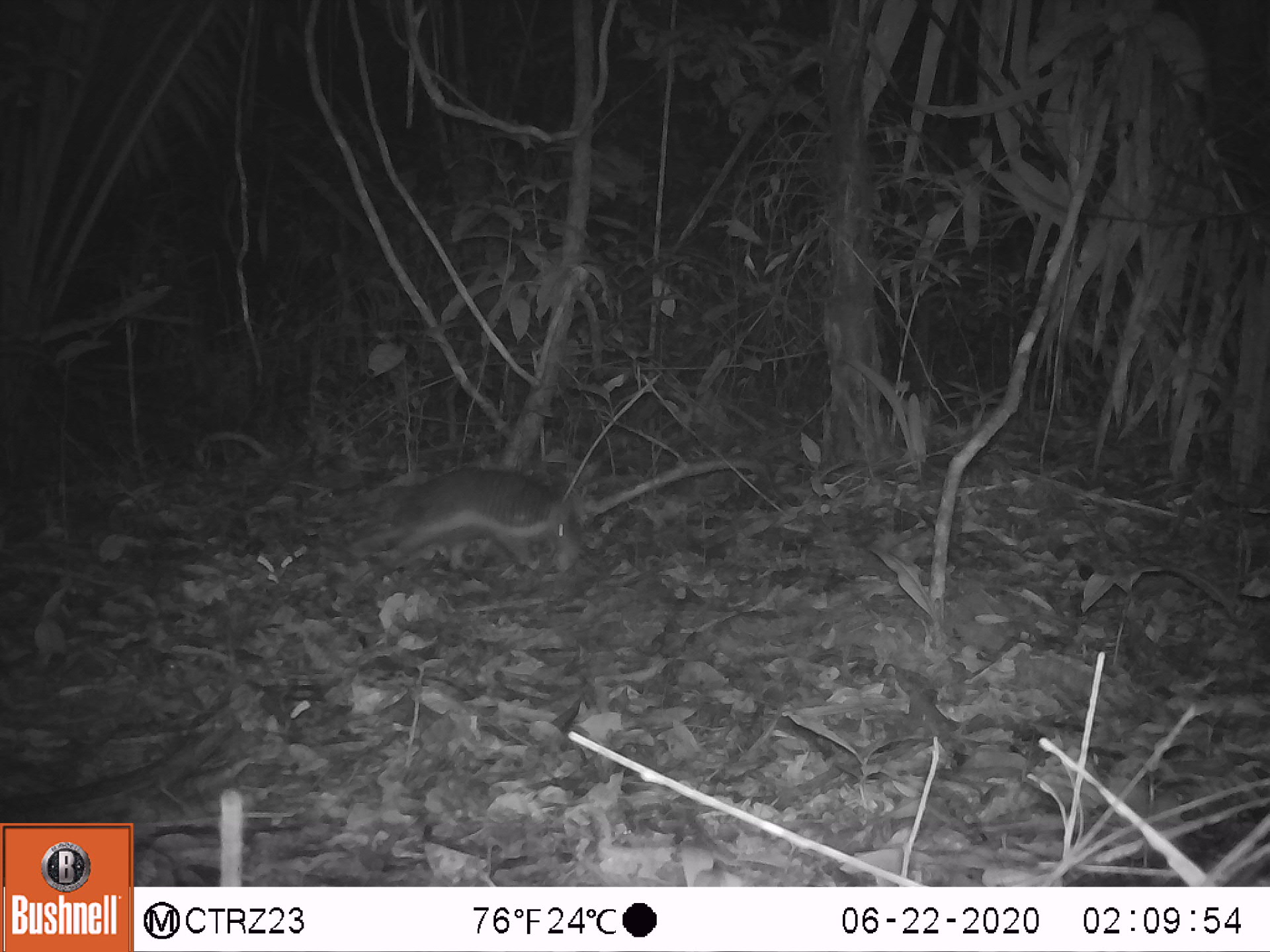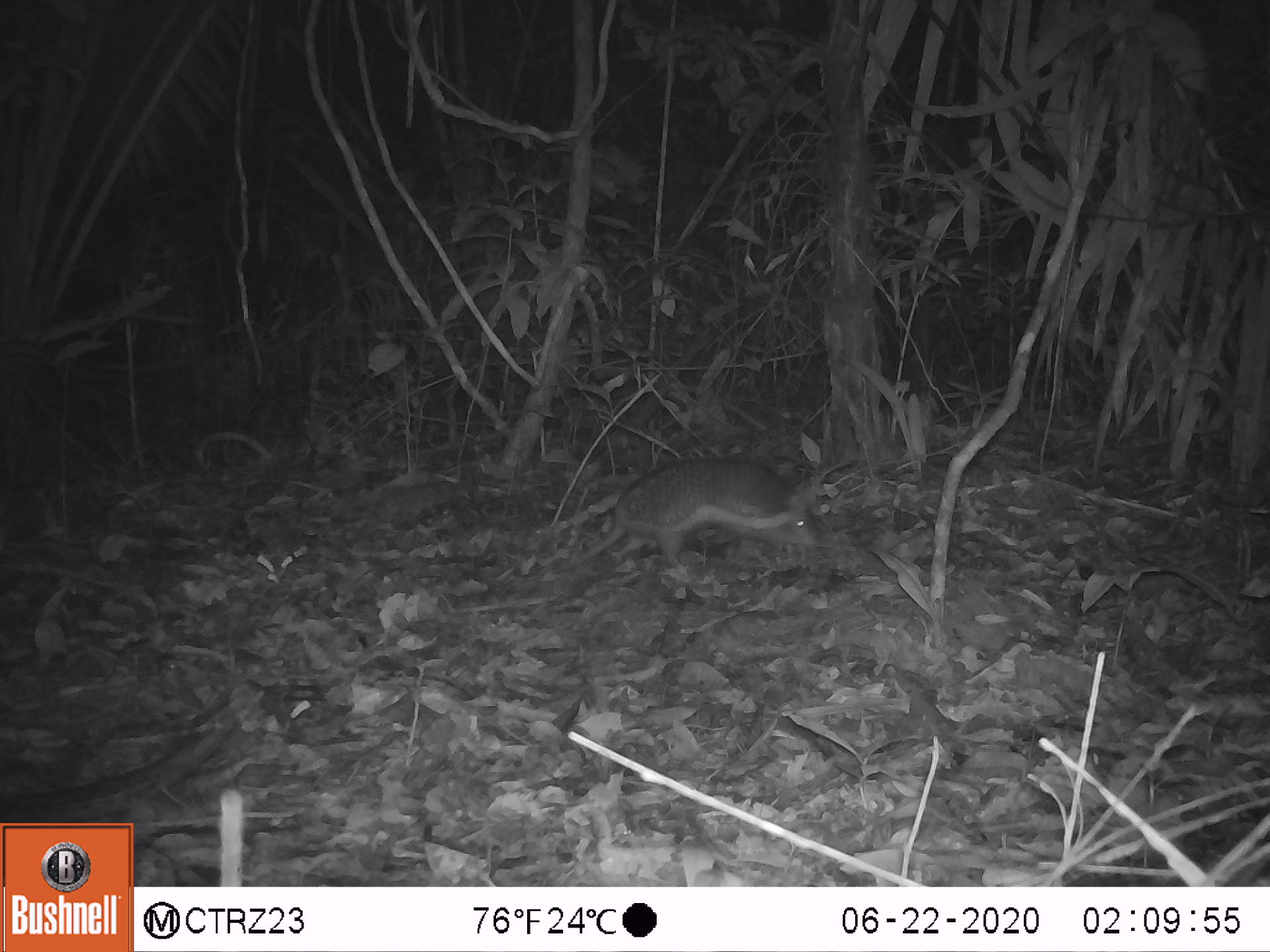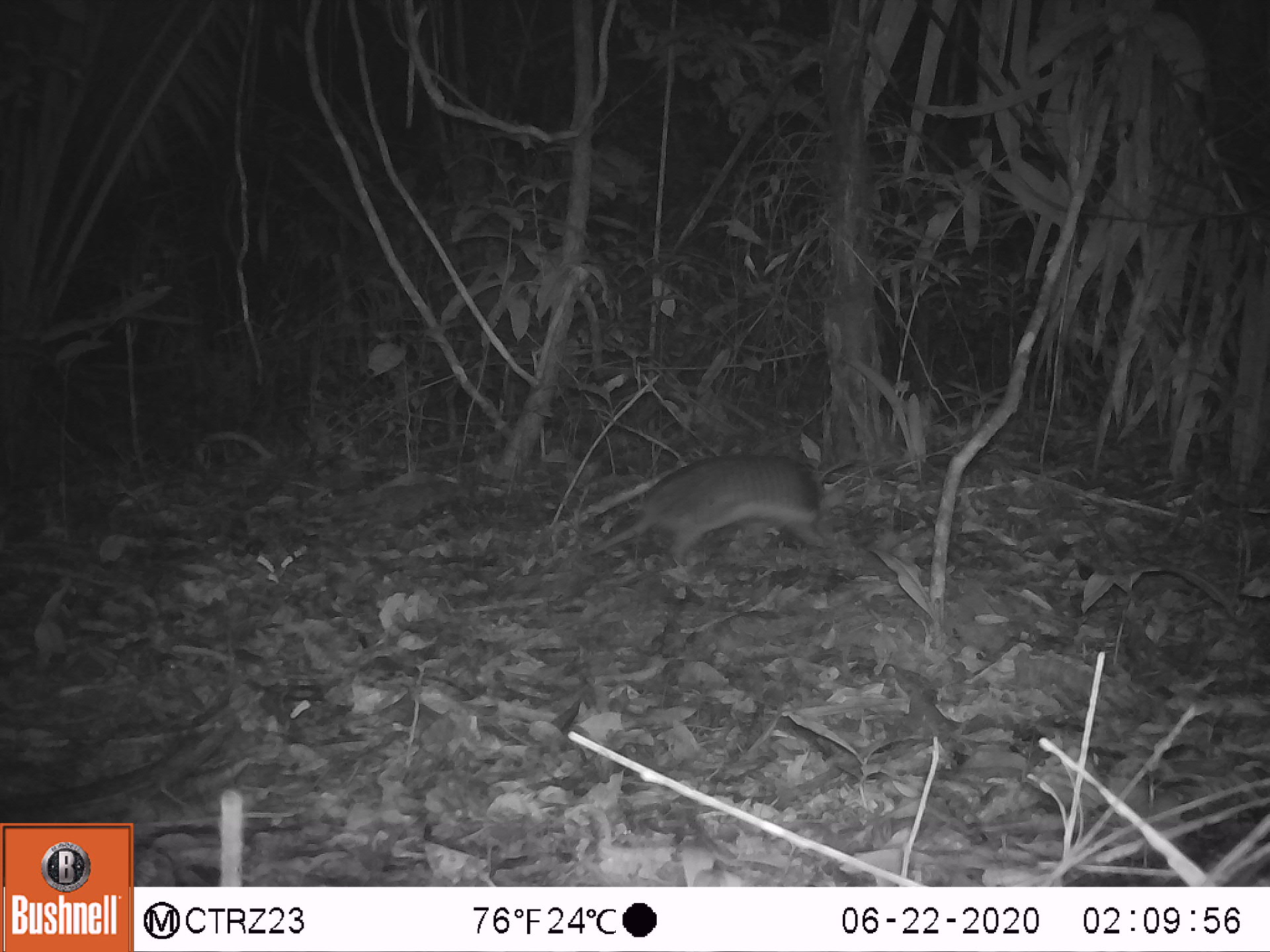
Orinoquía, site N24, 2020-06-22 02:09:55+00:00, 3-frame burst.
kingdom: Animalia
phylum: Chordata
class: Mammalia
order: Cingulata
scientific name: Cingulata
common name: armadillo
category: unknown armadillo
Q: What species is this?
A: Unknown armadillo (armadillo) (Cingulata).